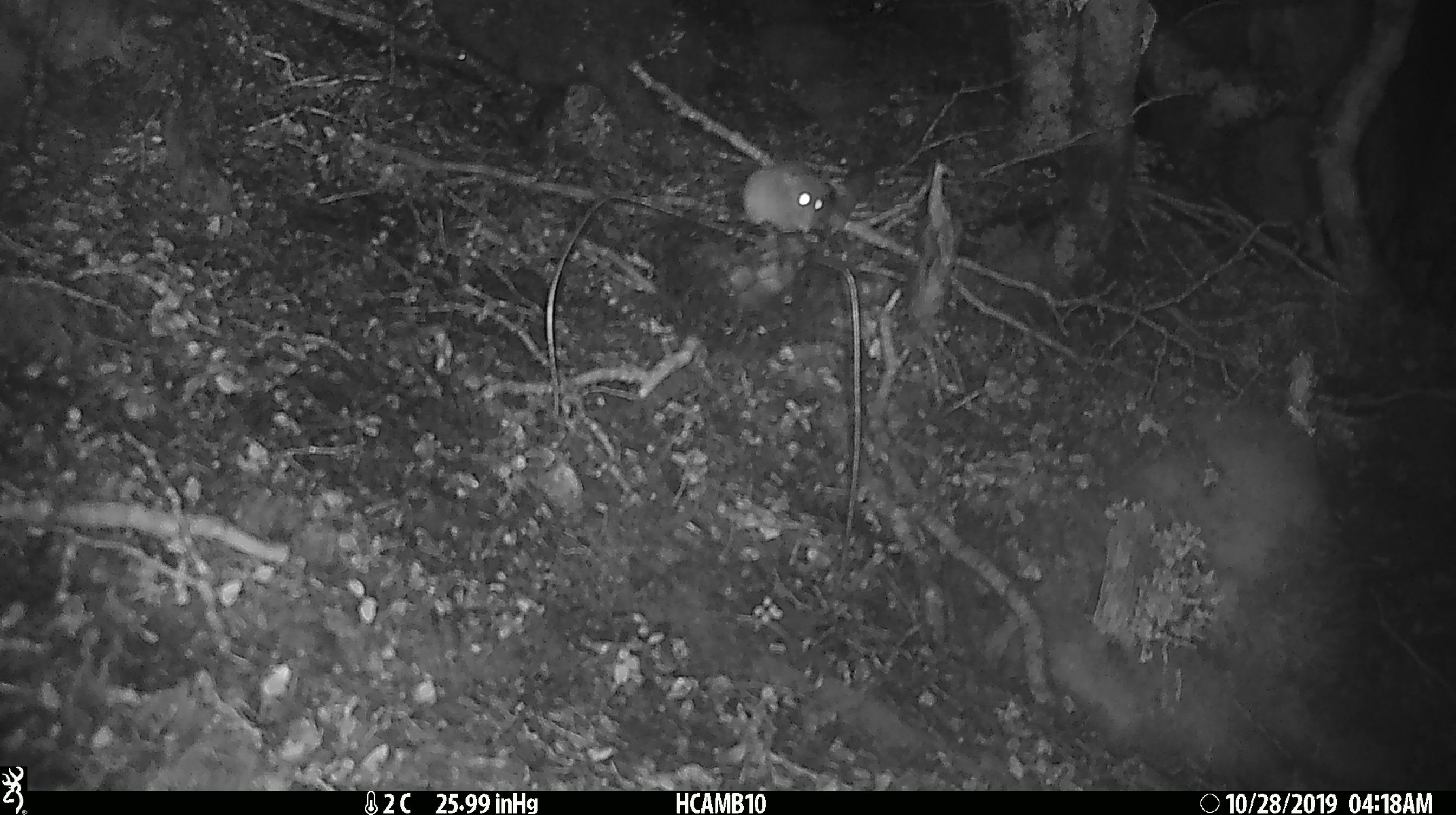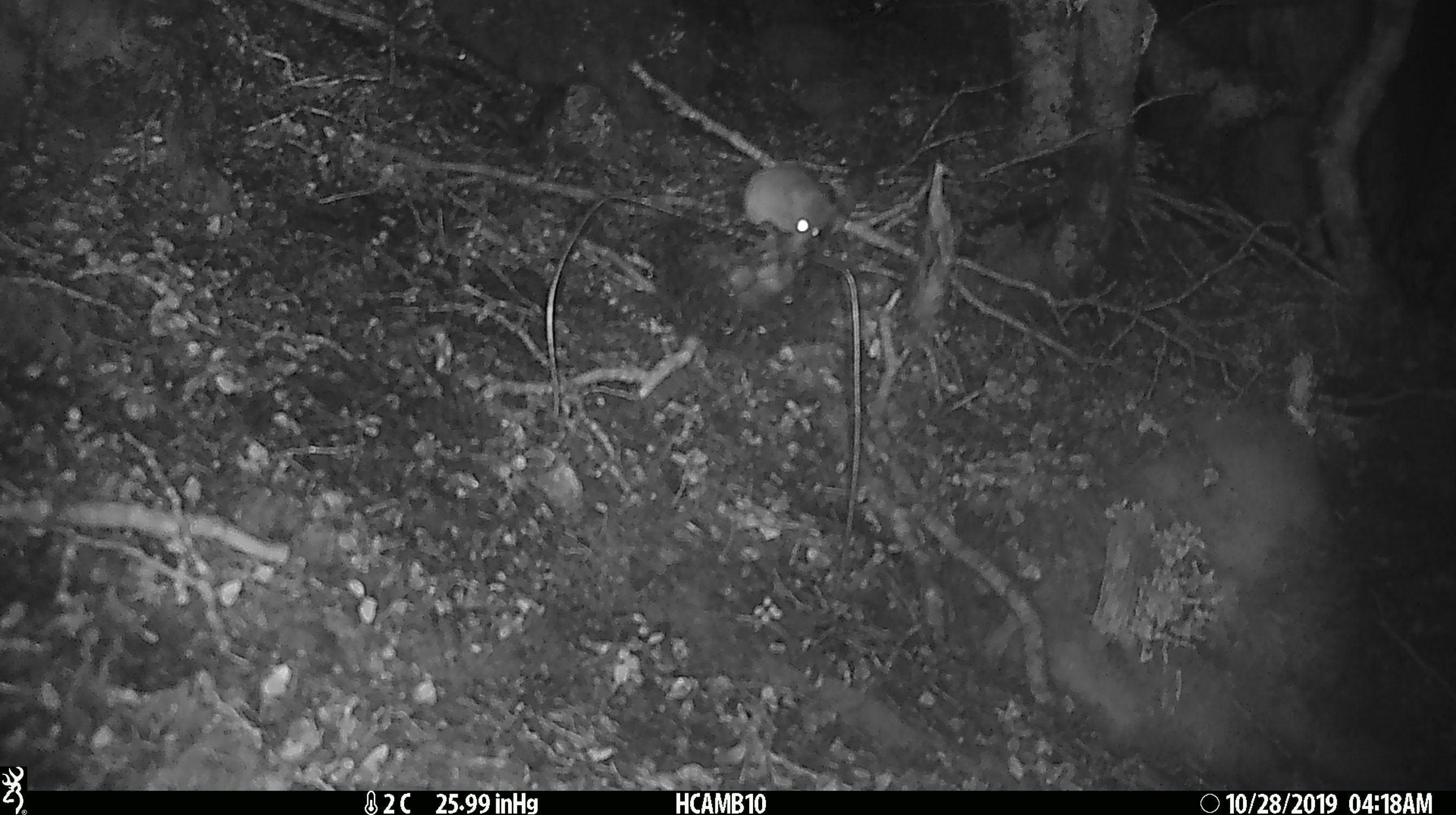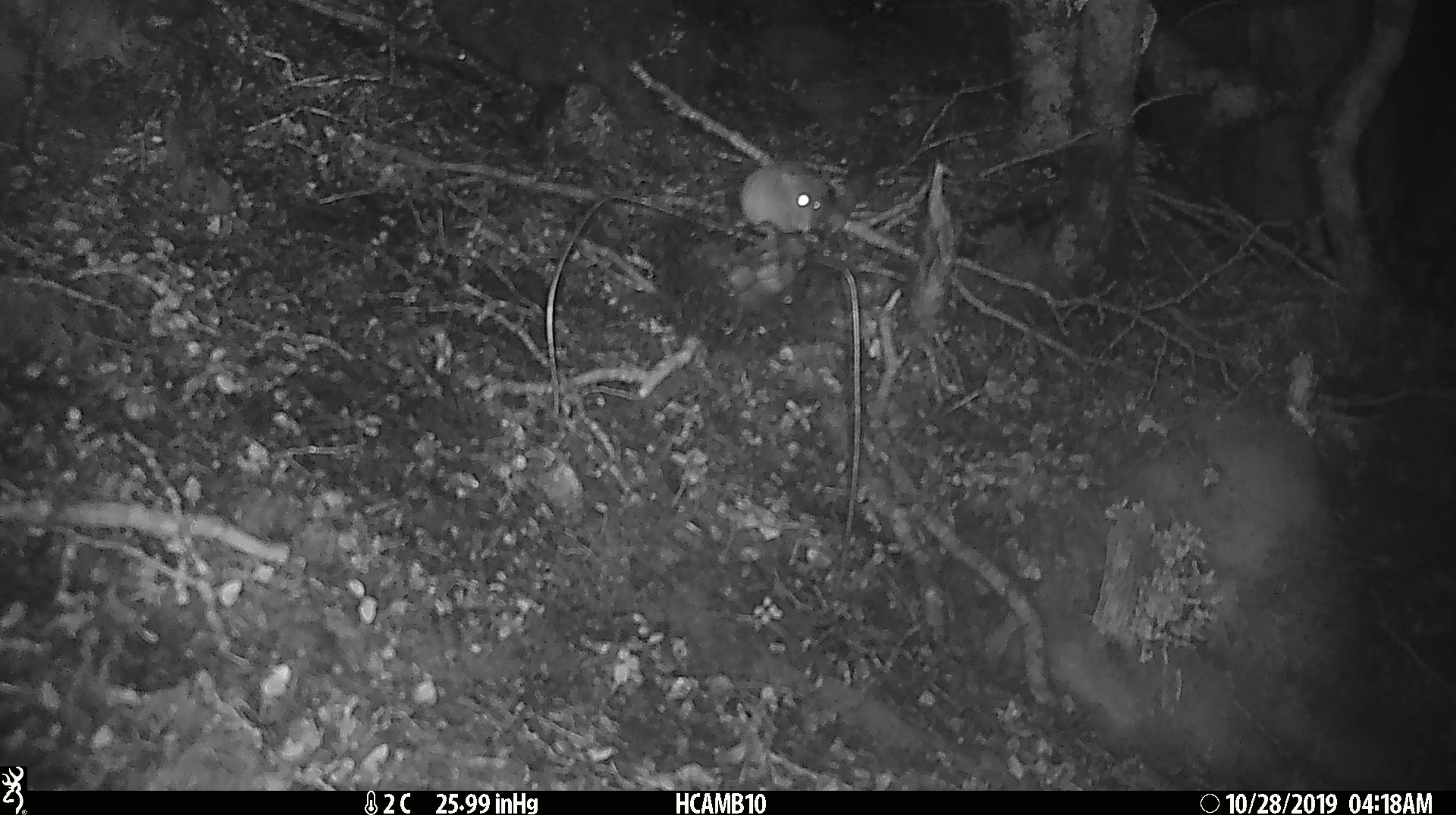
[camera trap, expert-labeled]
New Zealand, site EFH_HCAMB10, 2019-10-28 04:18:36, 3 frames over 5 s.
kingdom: Animalia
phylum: Chordata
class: Mammalia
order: Rodentia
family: Muridae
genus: Mus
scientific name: Mus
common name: mouse